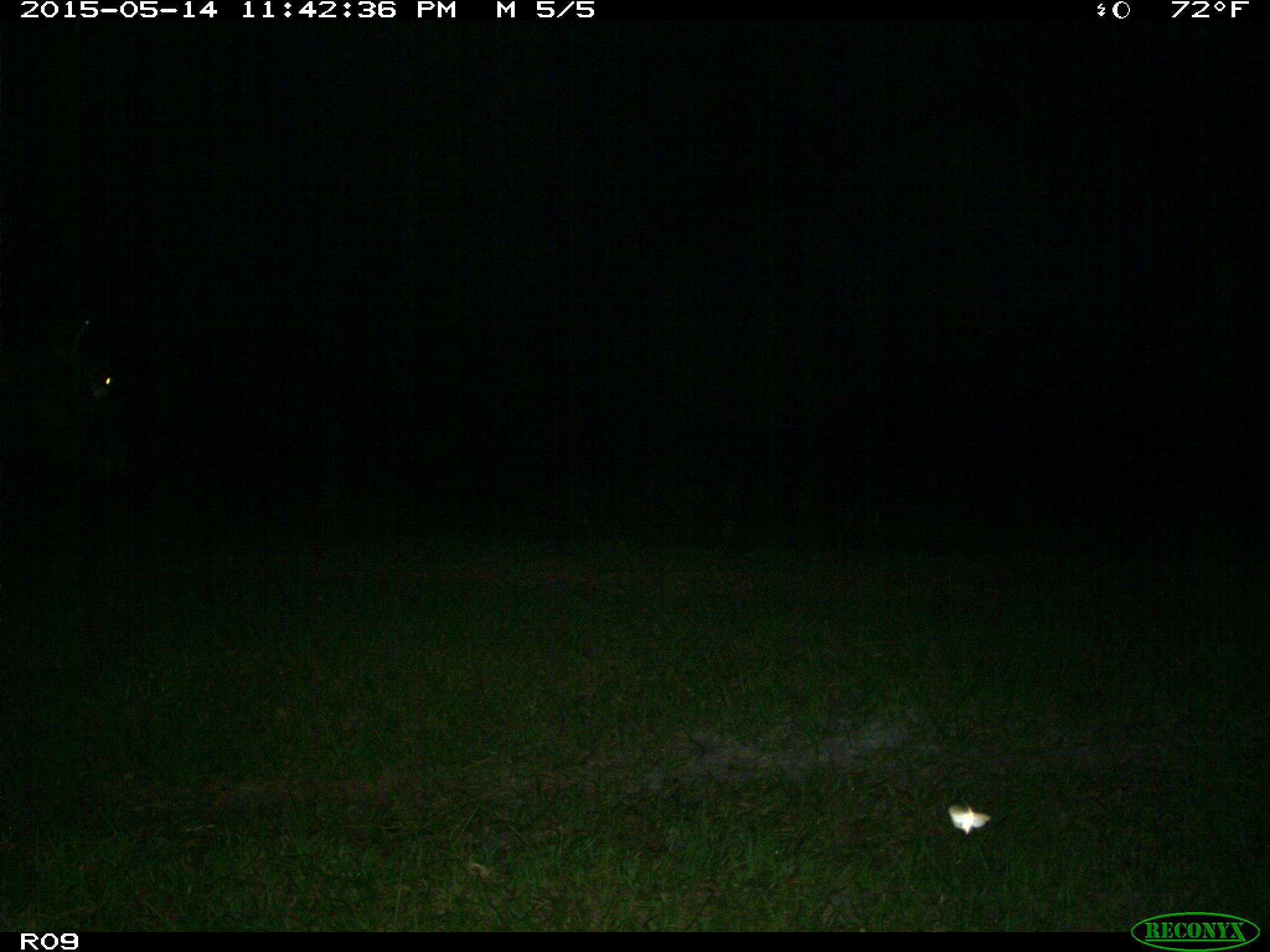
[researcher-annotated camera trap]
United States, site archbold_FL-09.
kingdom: Animalia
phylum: Chordata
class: Mammalia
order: Artiodactyla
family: Bovidae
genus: Bos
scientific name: Bos taurus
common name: domestic cow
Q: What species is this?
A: Bos taurus (domestic cow).